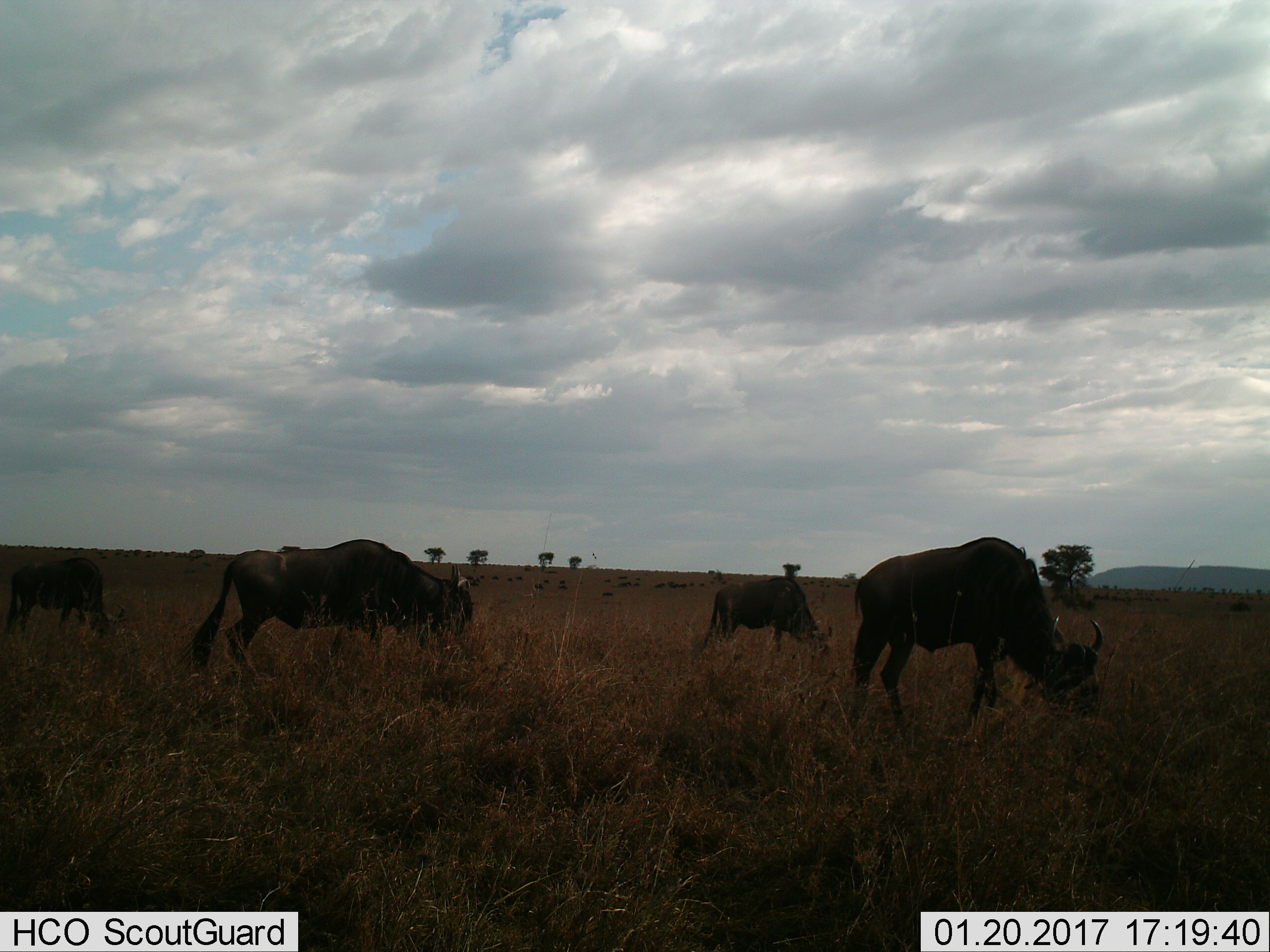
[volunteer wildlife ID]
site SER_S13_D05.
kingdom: Animalia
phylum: Chordata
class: Mammalia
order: Artiodactyla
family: Bovidae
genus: Connochaetes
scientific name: Connochaetes taurinus taurinus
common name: blue wildebeest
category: wildebeestblue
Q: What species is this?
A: Wildebeestblue (blue wildebeest) (Connochaetes taurinus taurinus).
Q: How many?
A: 11-50.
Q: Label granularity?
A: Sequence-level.